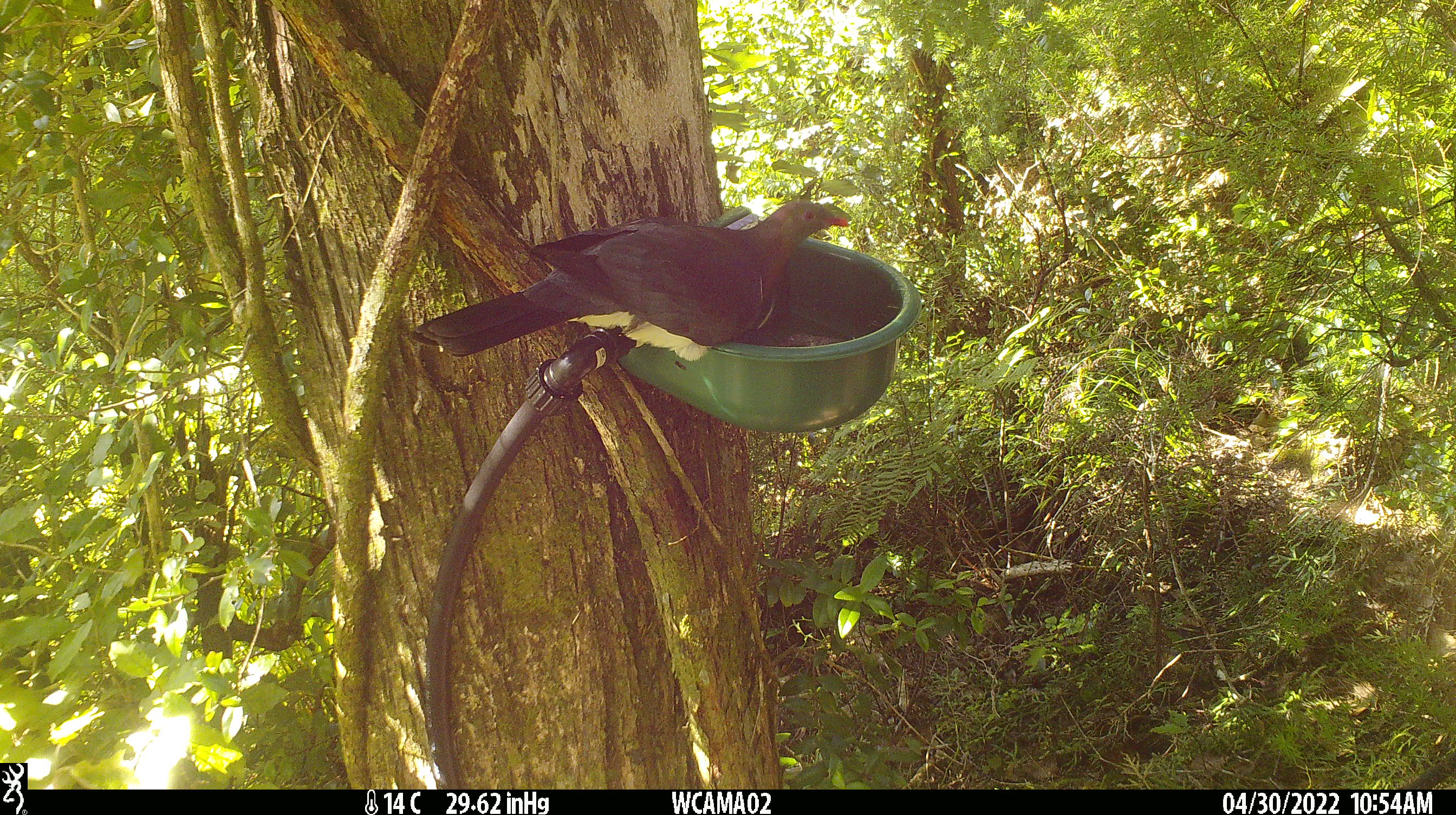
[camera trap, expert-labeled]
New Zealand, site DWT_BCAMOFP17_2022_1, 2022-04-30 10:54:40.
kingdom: Animalia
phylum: Chordata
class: Aves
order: Columbiformes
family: Columbidae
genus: Hemiphaga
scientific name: Hemiphaga novaeseelandiae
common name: new zealand pigeon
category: kereru